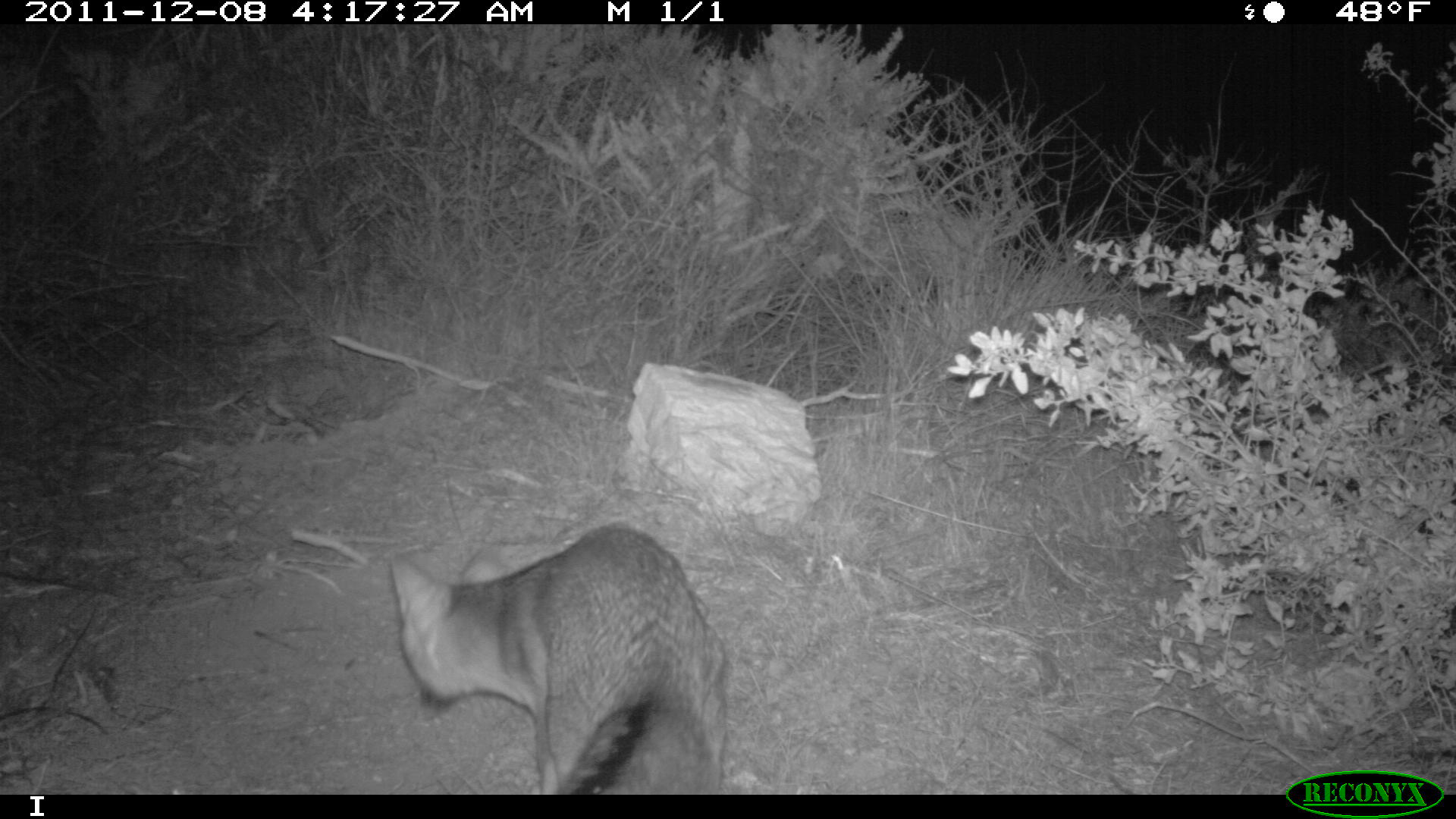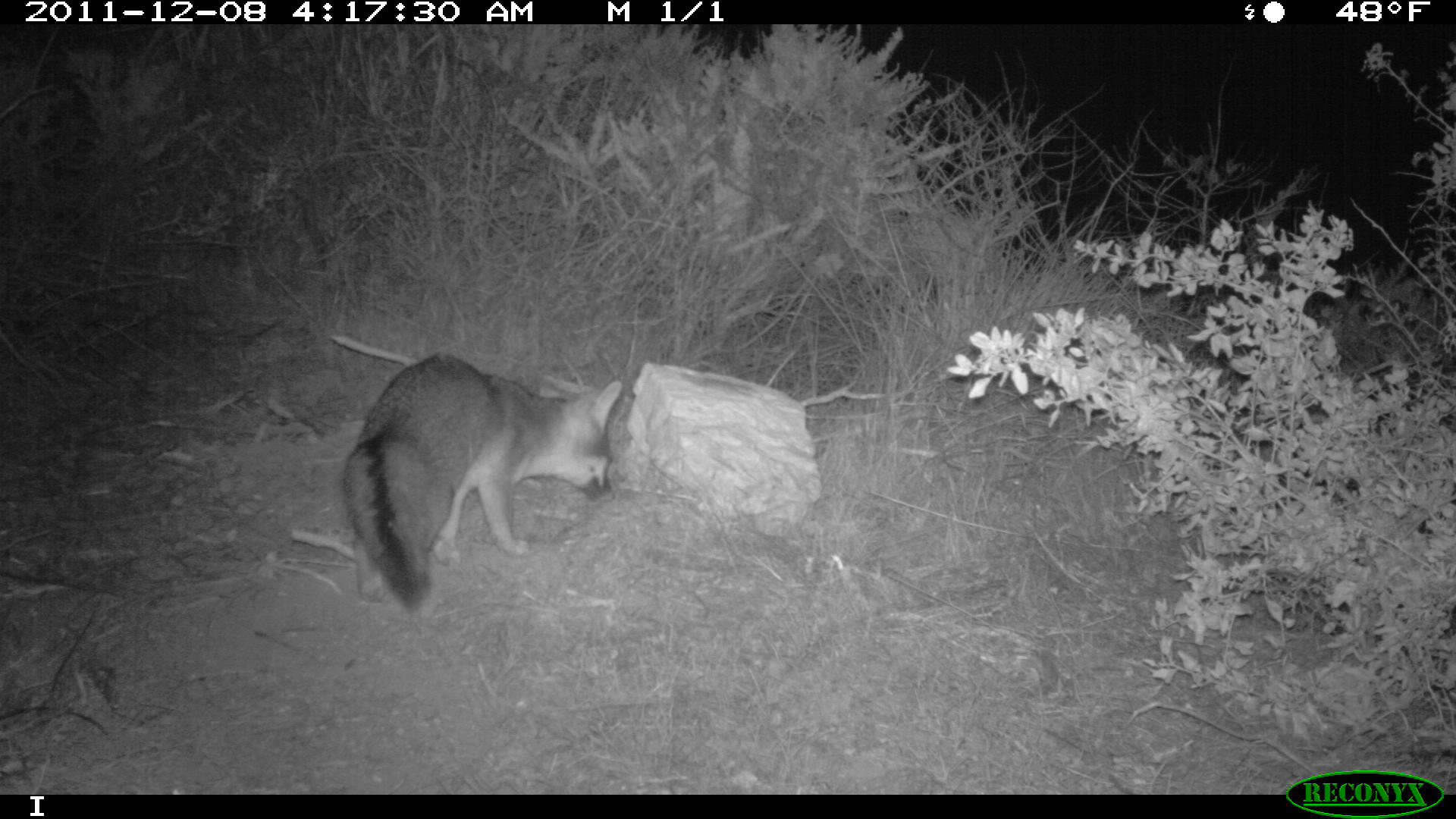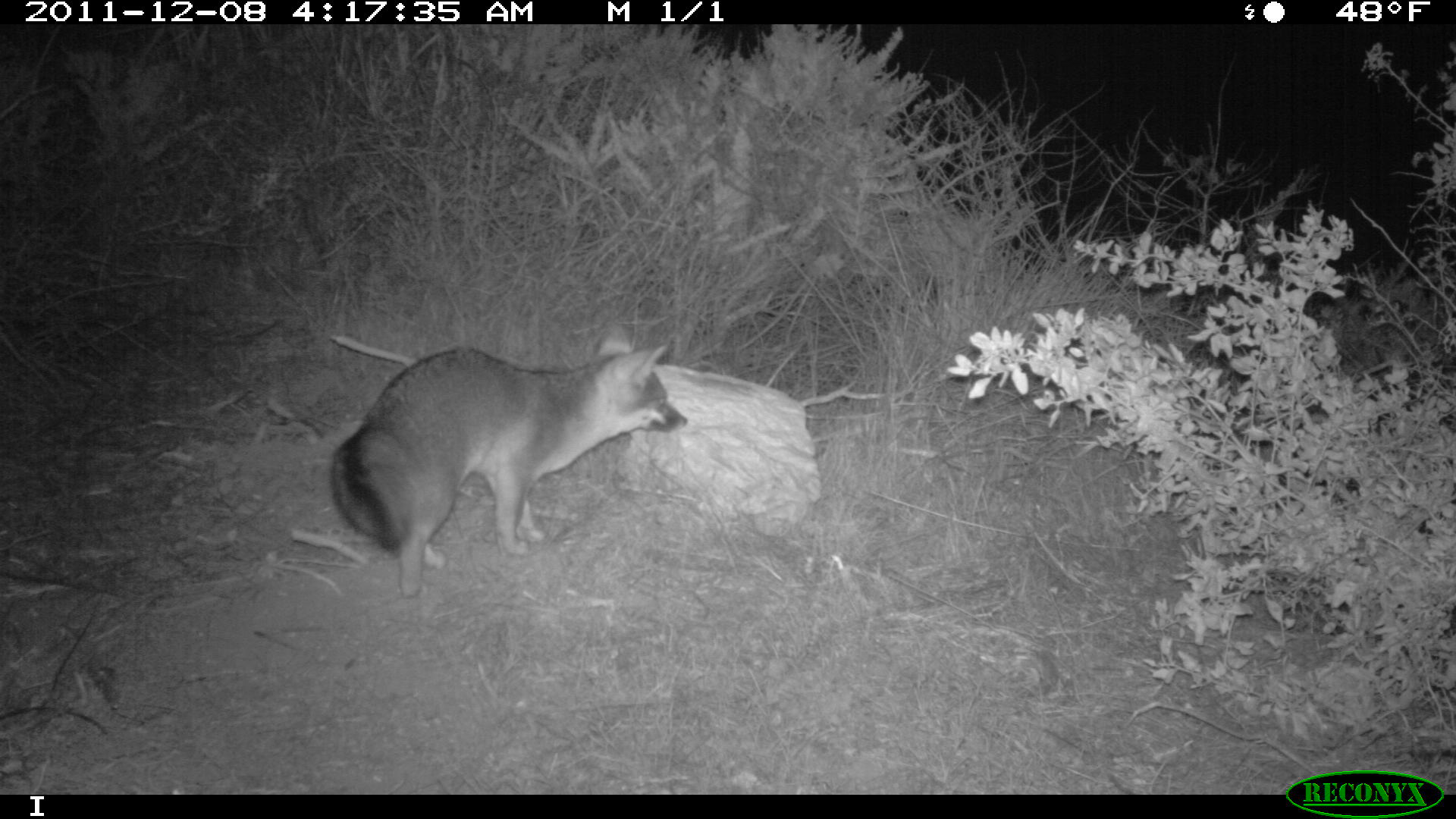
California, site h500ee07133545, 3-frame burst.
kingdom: Animalia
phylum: Chordata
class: Mammalia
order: Carnivora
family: Canidae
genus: Urocyon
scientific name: Urocyon littoralis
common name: island fox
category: fox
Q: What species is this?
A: Fox (island fox) (Urocyon littoralis).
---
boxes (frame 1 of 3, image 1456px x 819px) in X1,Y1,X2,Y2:
fox: 388,523,783,793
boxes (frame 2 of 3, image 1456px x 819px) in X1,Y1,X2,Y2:
fox: 340,350,623,619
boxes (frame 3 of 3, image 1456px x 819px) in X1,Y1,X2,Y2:
fox: 330,327,686,598